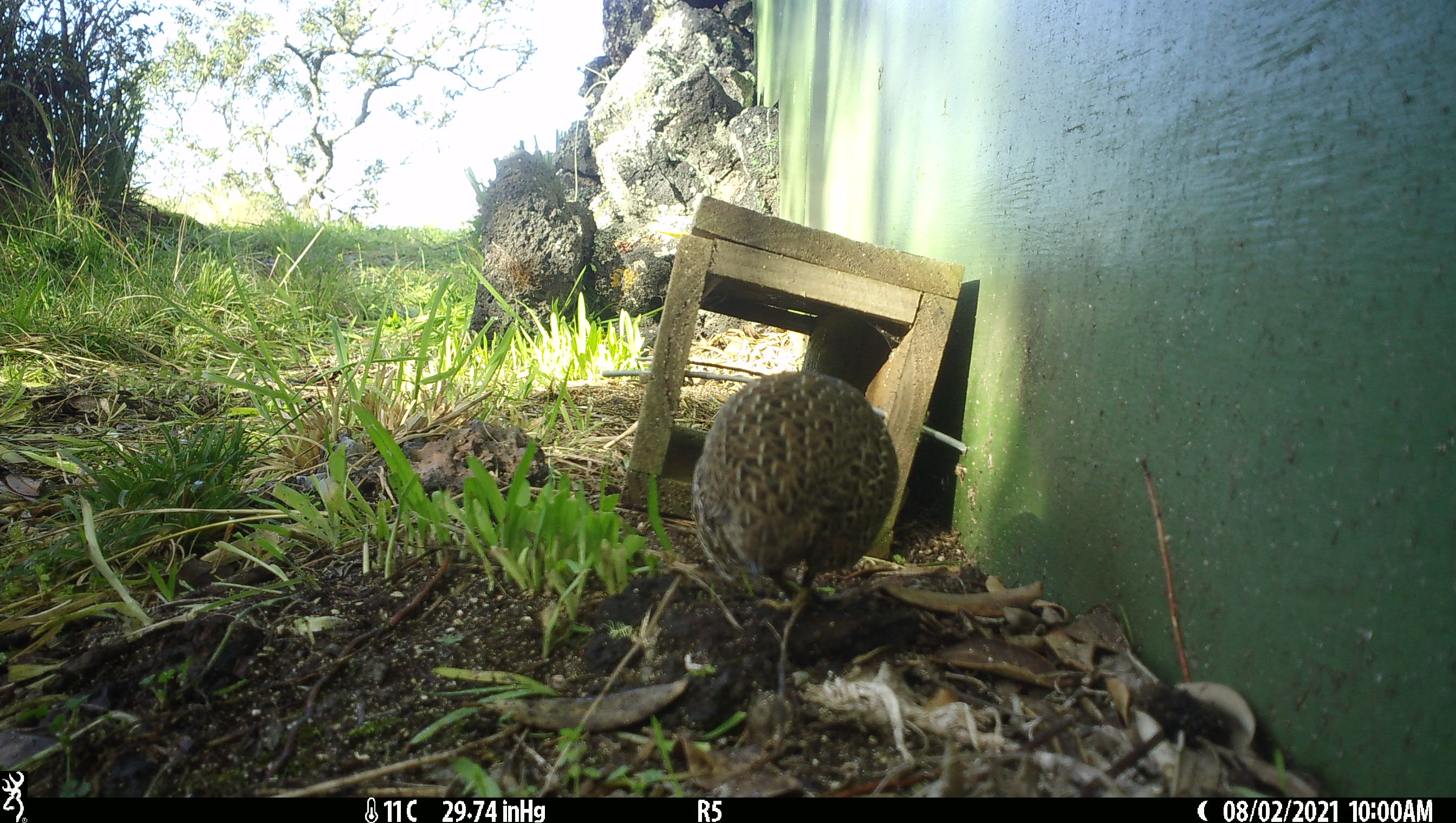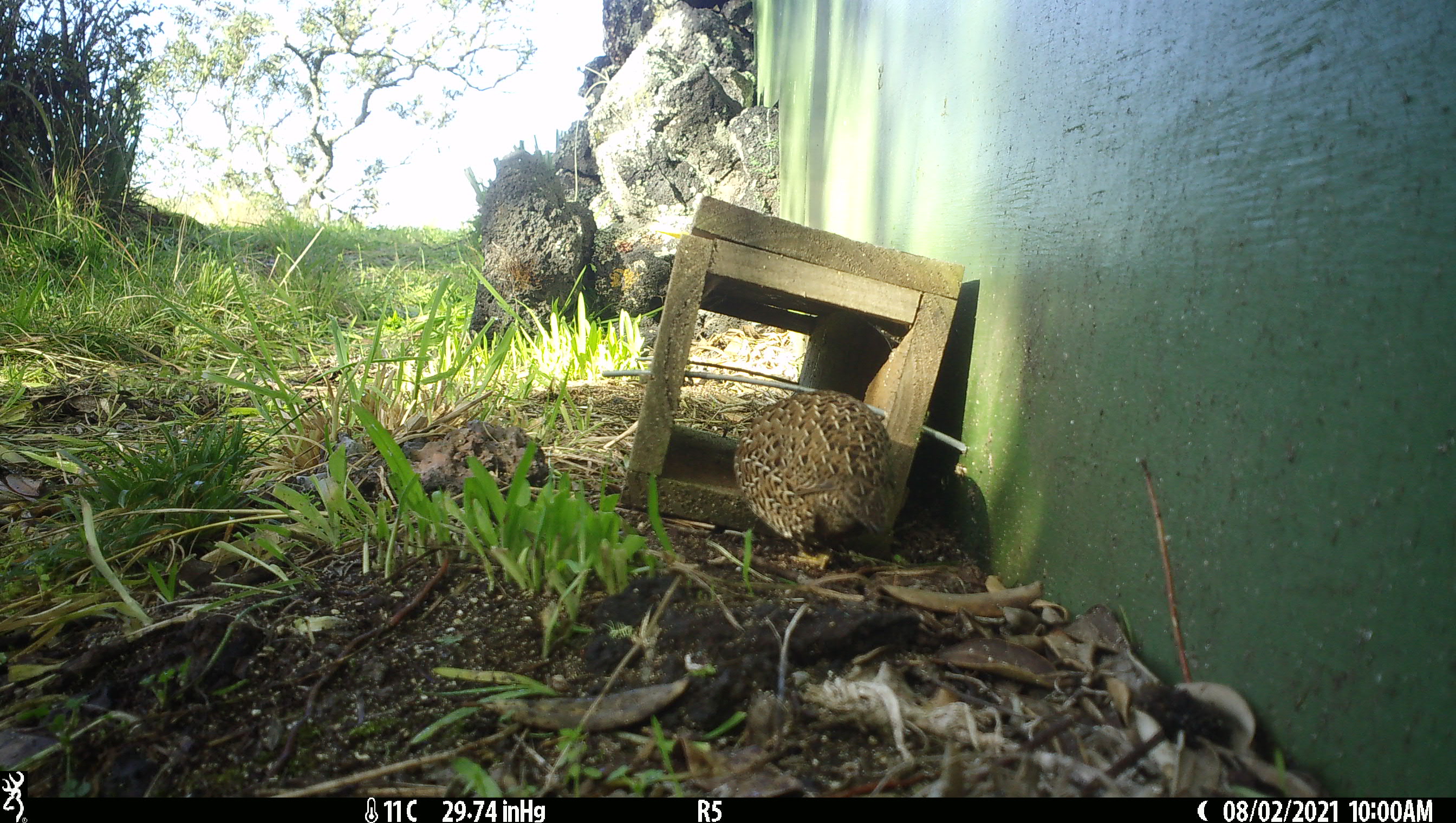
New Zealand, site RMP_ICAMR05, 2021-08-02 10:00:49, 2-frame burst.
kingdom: Animalia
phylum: Chordata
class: Aves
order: Galliformes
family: Phasianidae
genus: Synoicus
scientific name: Synoicus ypsilophorus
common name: brown quail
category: quail brown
Quail brown (brown quail) (Synoicus ypsilophorus).